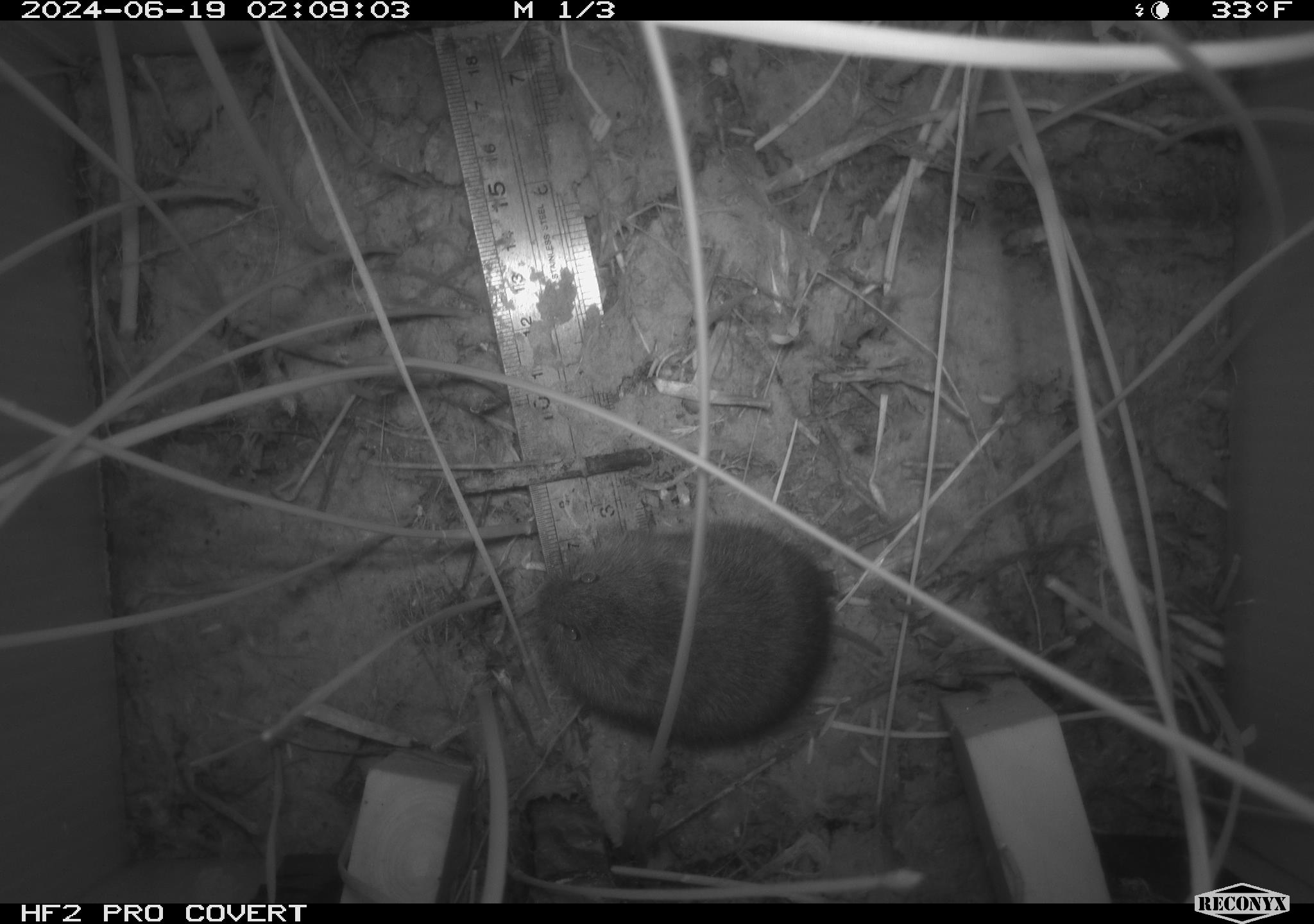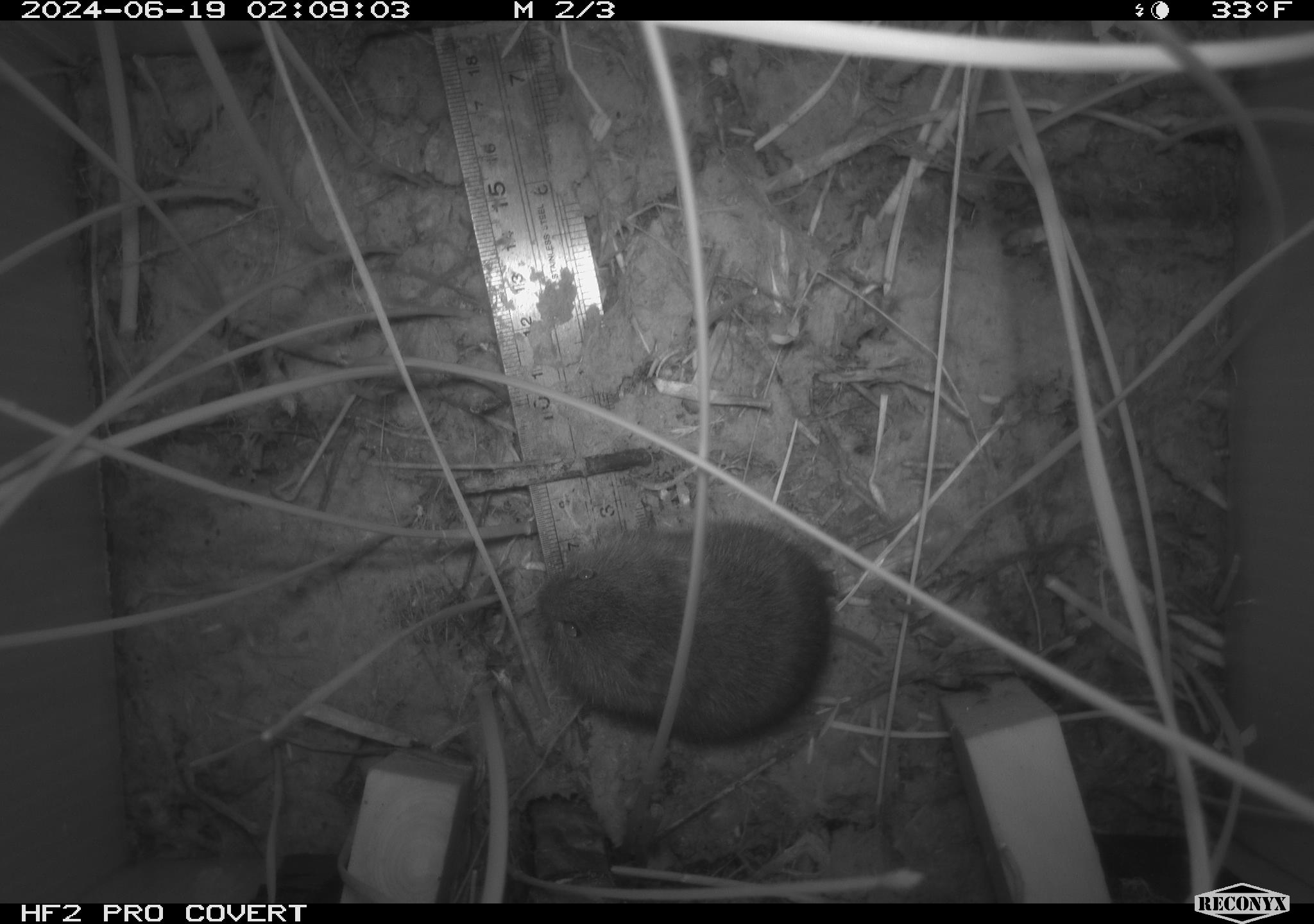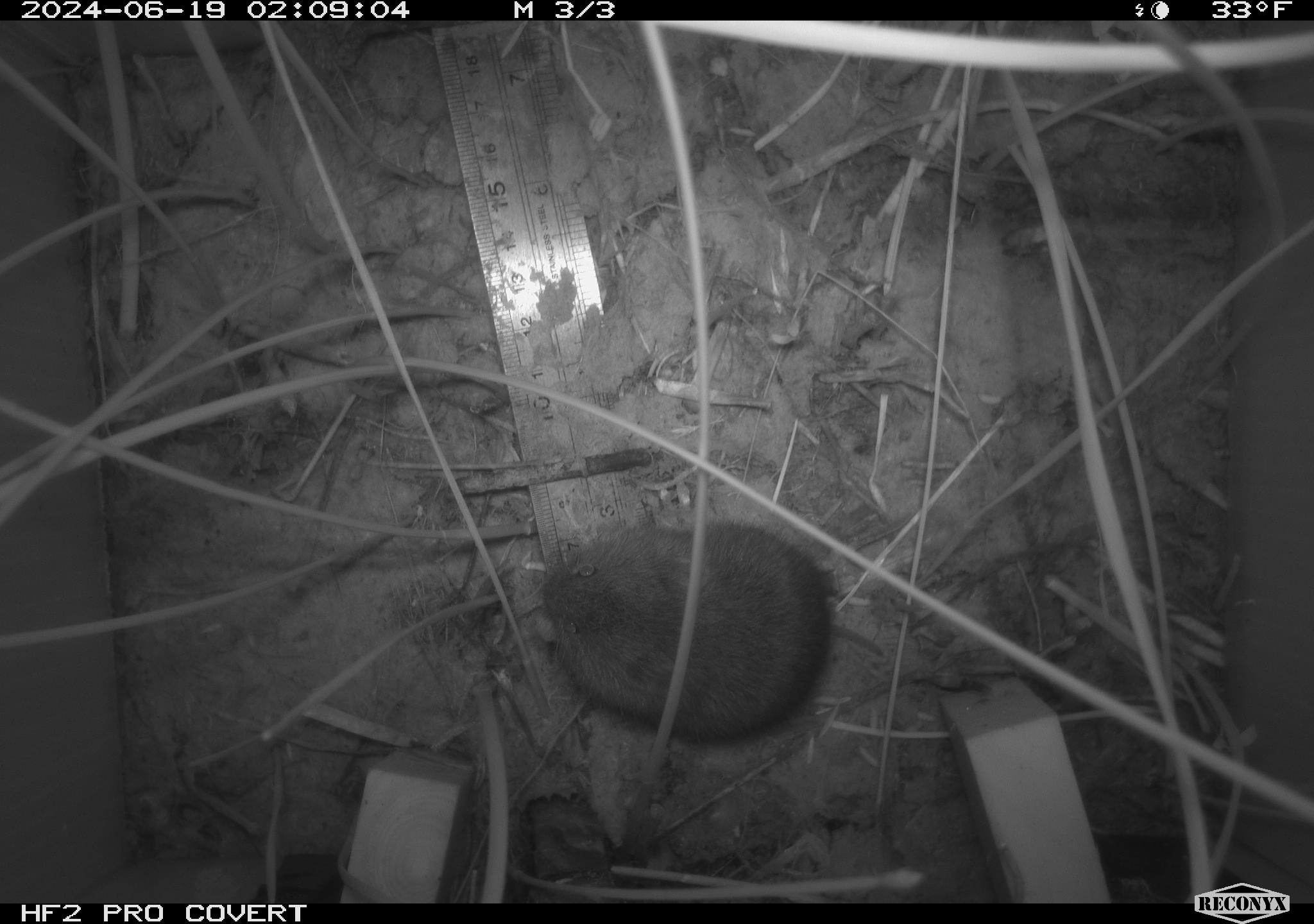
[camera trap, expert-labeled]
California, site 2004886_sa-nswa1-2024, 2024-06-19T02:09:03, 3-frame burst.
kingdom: Animalia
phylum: Chordata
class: Mammalia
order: Rodentia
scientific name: Rodentia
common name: rodent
Rodent (Rodentia).